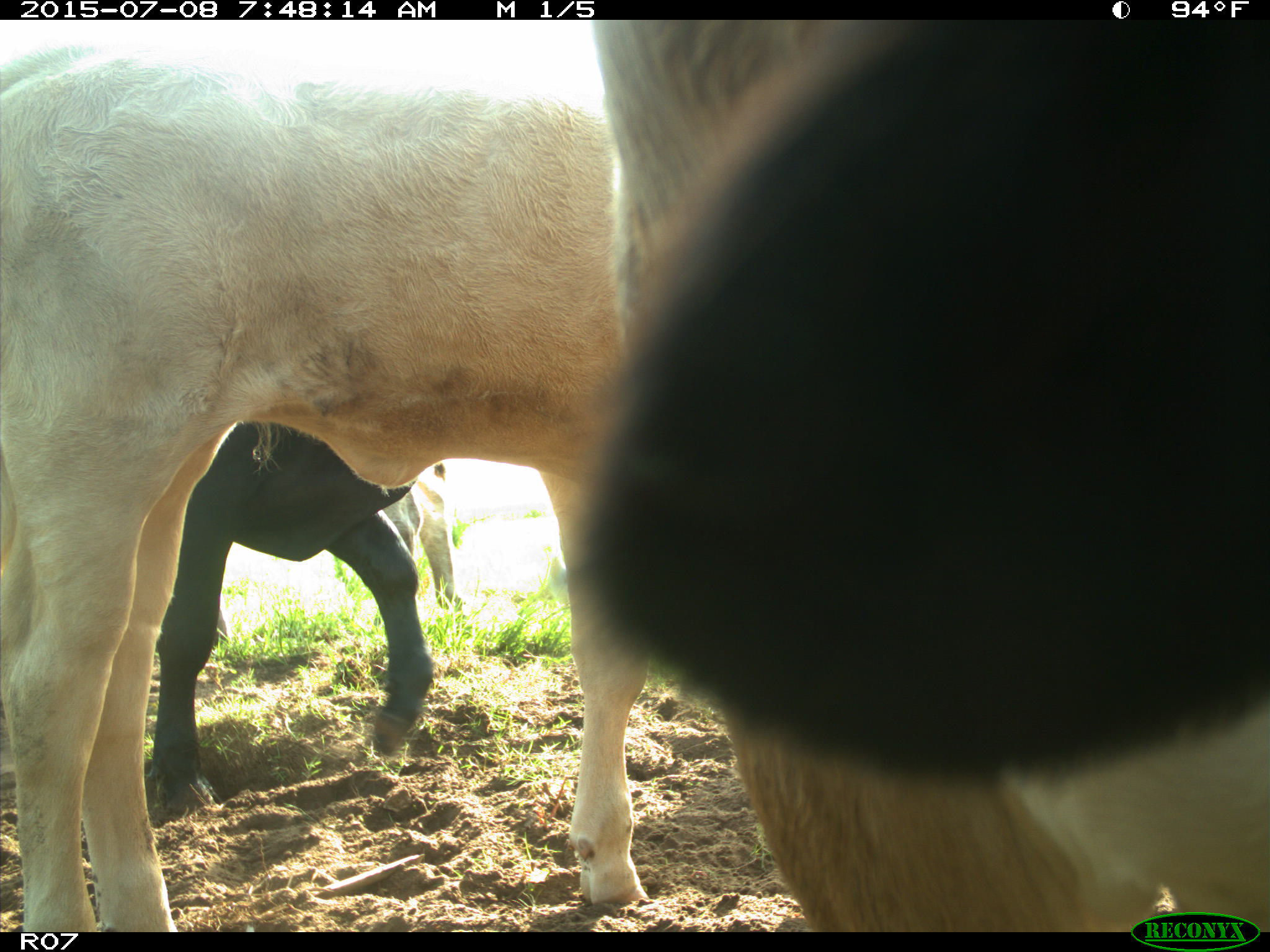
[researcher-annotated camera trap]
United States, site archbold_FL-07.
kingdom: Animalia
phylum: Chordata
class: Mammalia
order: Artiodactyla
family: Bovidae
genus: Bos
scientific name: Bos taurus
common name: domestic cow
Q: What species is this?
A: Bos taurus (domestic cow).